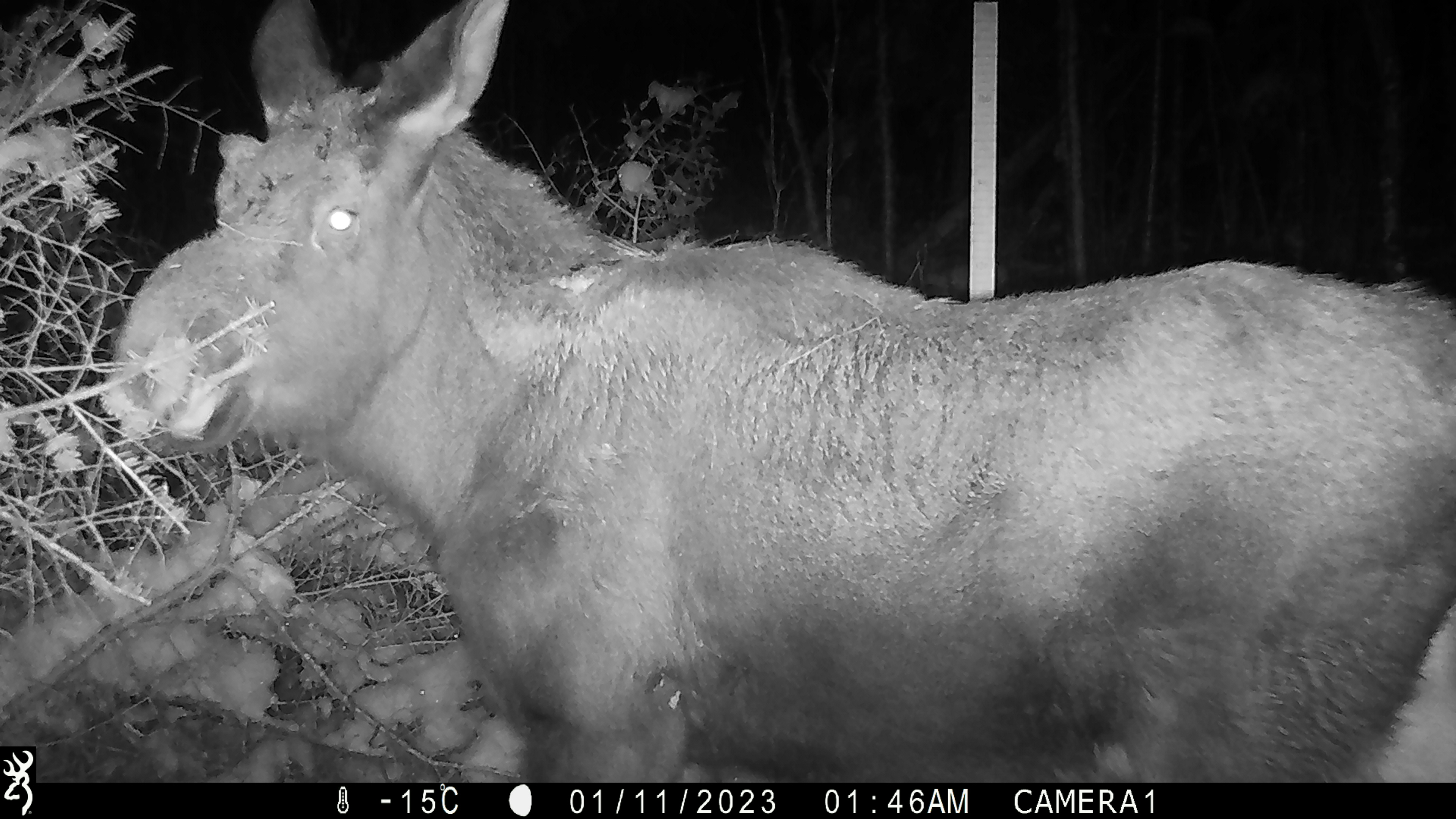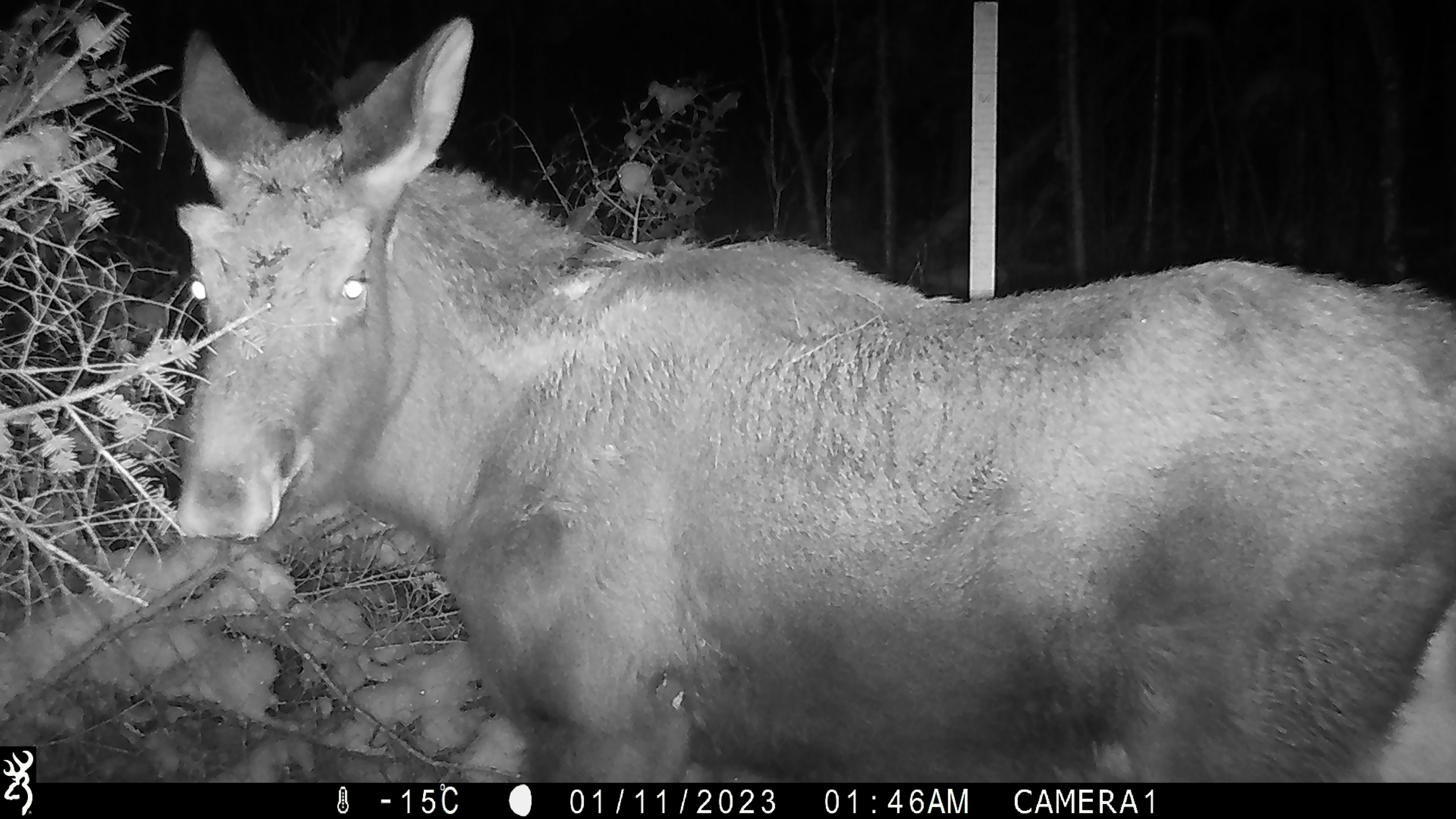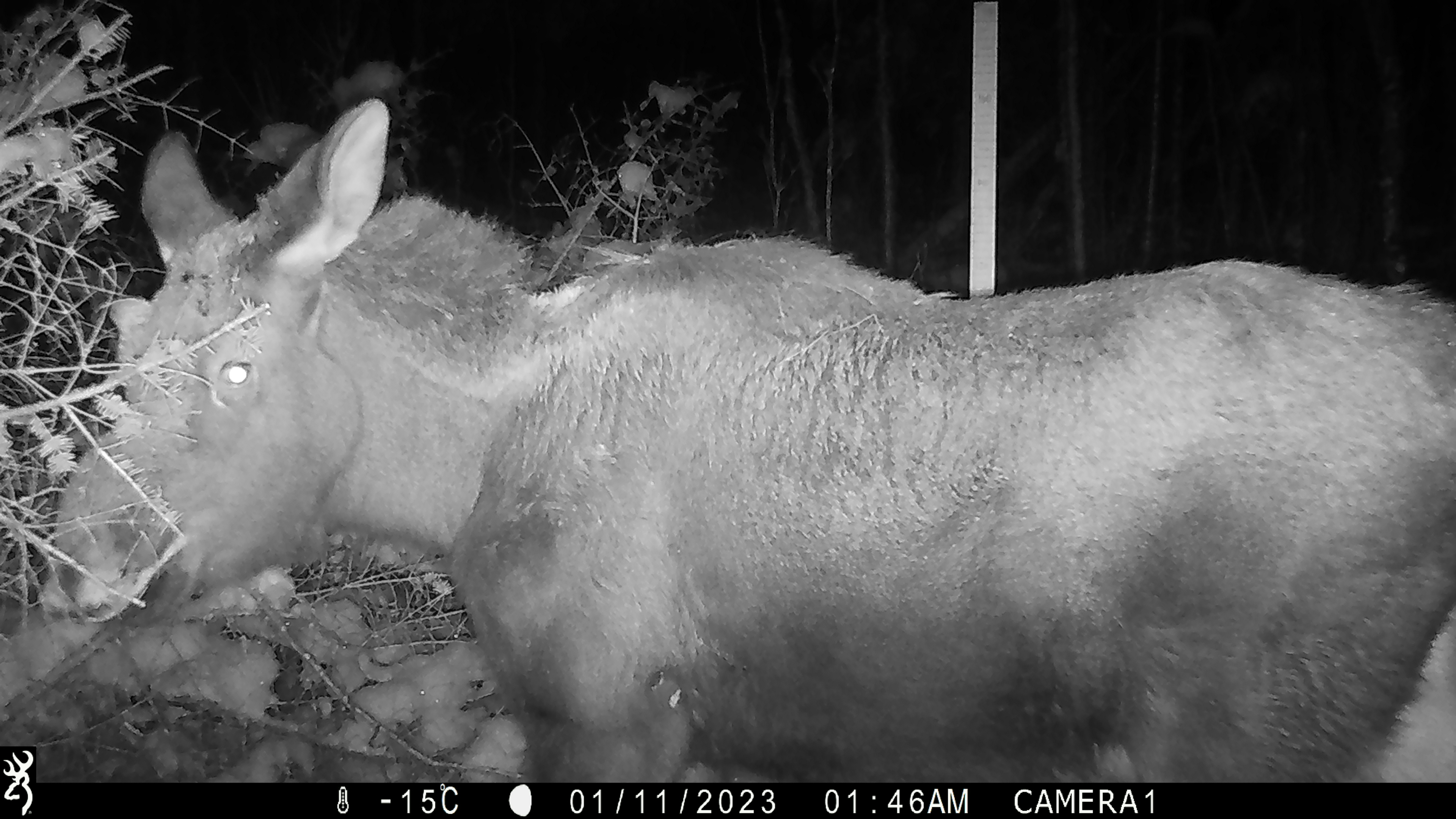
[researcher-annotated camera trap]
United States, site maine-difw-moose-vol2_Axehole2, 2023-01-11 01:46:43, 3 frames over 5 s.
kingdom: Animalia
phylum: Chordata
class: Mammalia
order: Artiodactyla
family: Cervidae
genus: Alces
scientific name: Alces alces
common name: moose